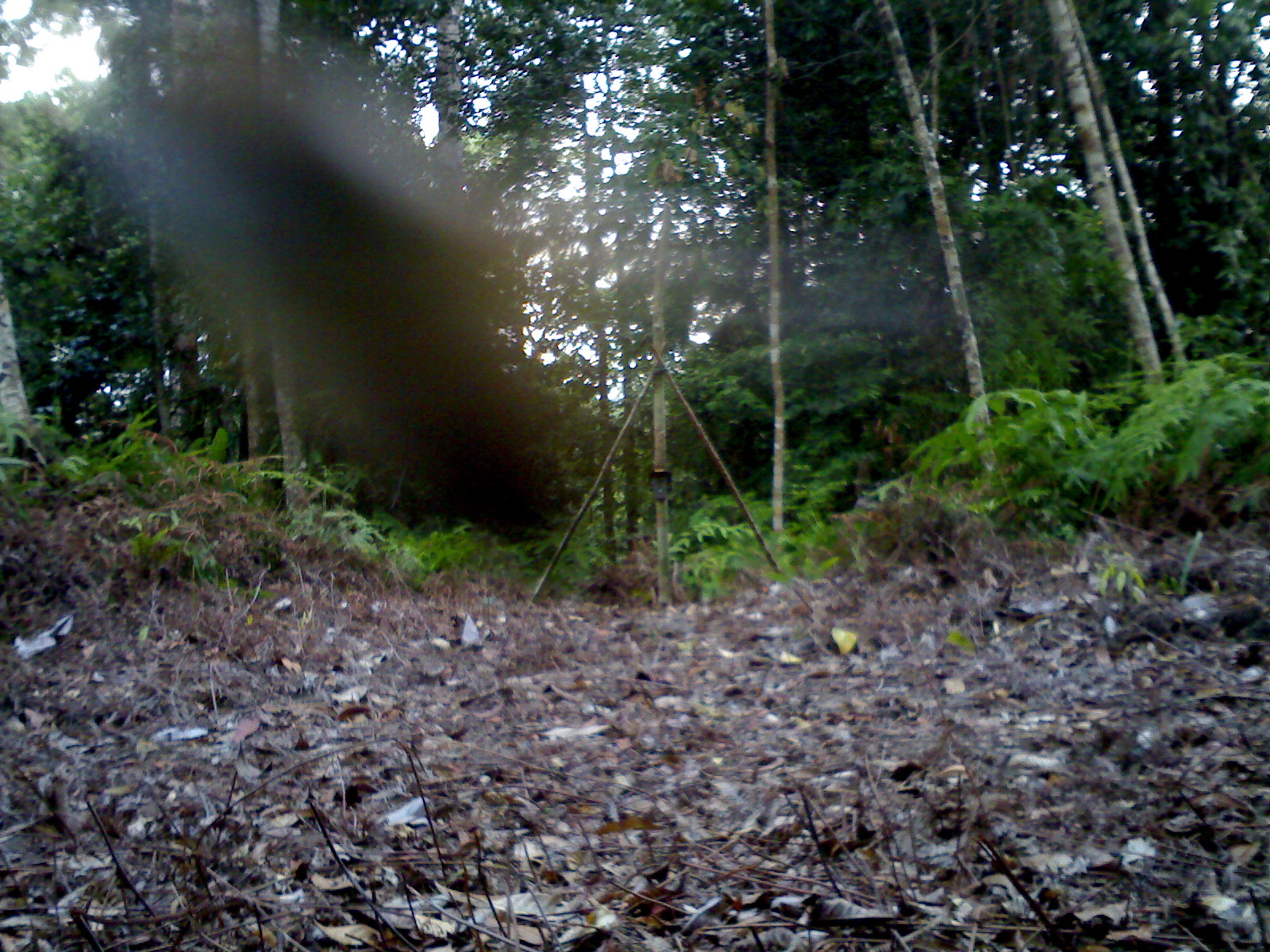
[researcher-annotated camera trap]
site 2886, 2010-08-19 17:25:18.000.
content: unidentified animal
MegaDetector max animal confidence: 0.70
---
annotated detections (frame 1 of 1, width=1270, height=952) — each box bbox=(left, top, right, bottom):
unidentifiable: bbox=(95, 27, 583, 539)